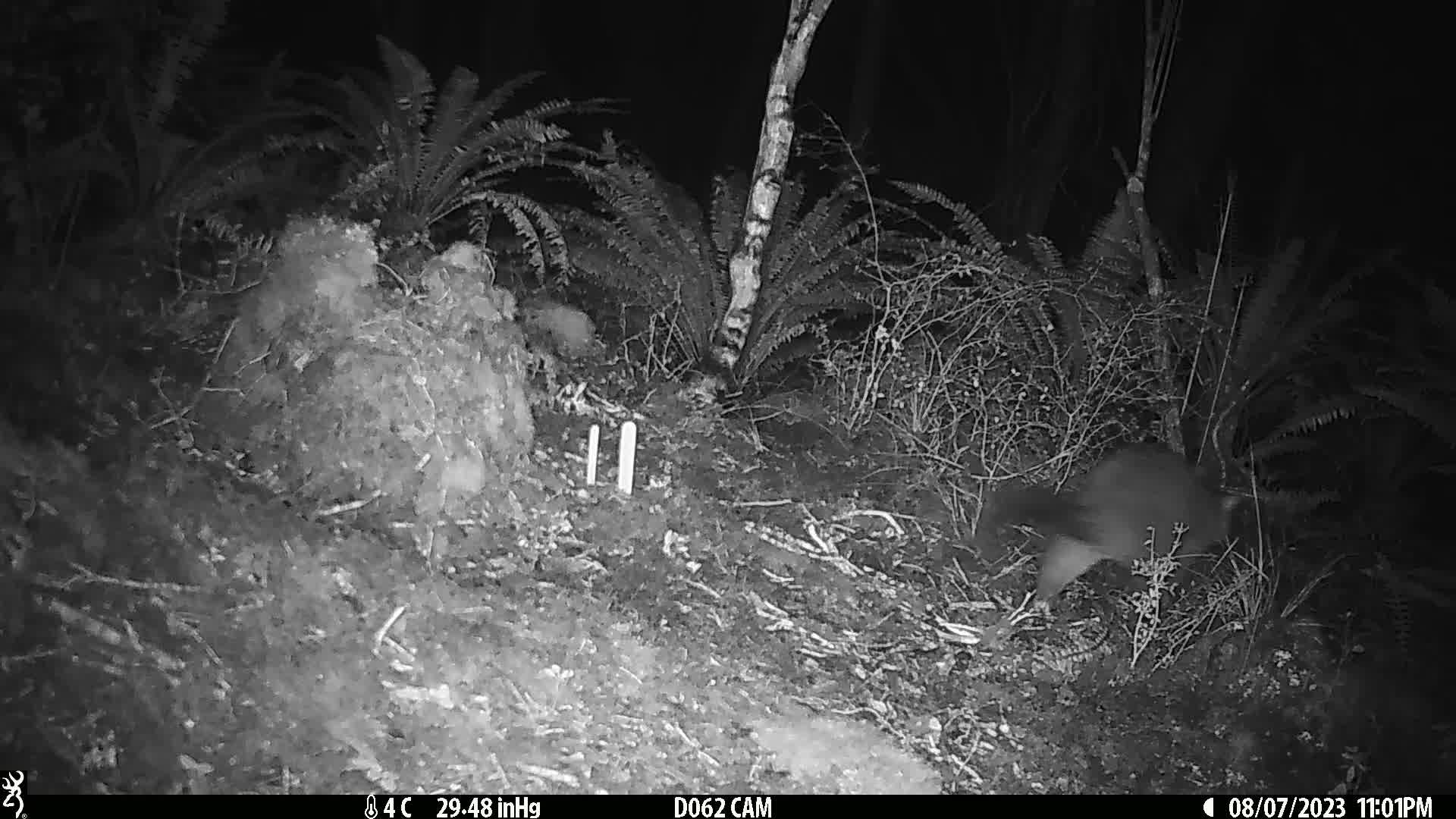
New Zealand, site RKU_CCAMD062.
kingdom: Animalia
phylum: Chordata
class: Mammalia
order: Diprotodontia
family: Phalangeridae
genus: Trichosurus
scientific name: Trichosurus vulpecula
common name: common brushtail possum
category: possum